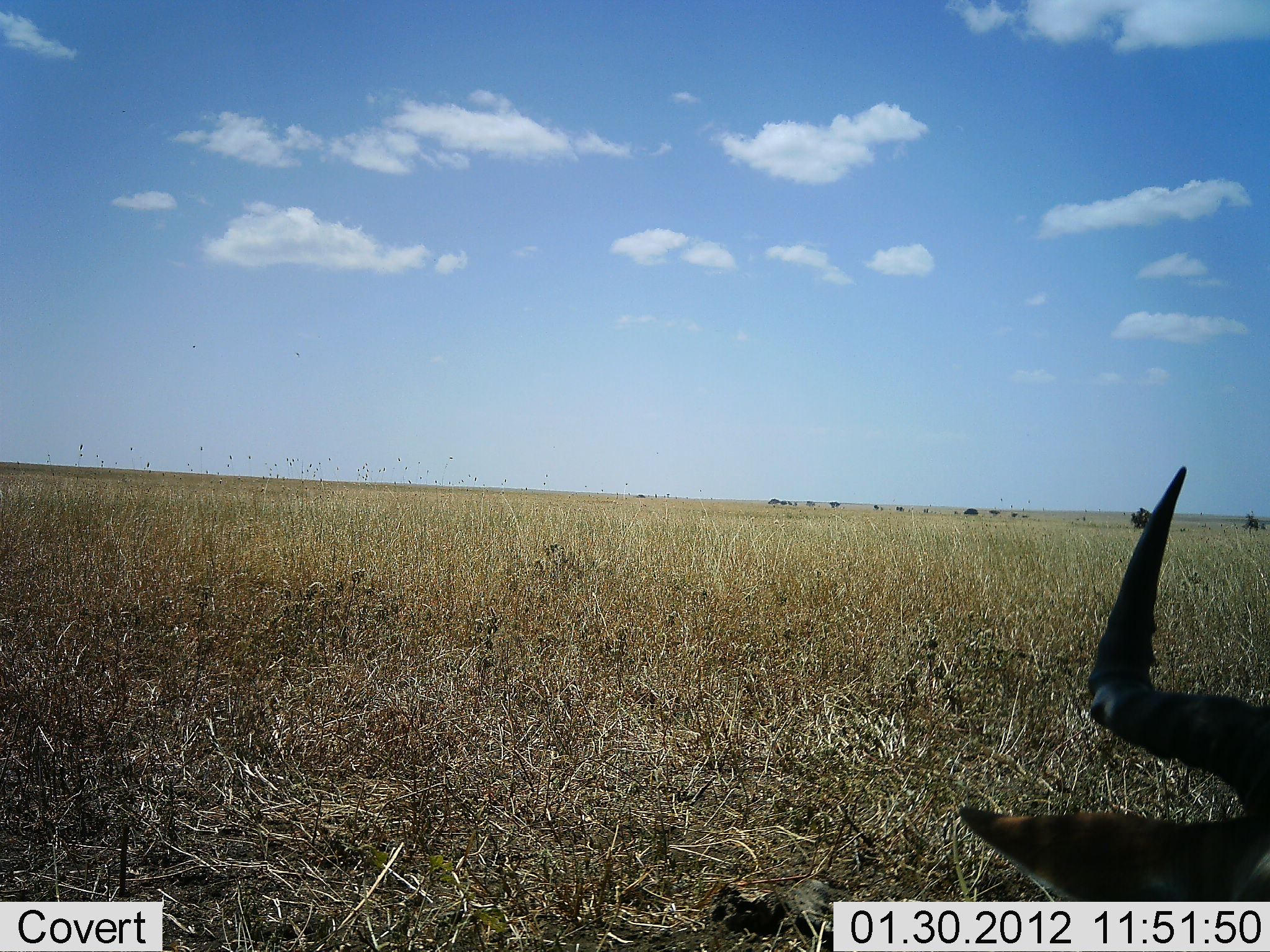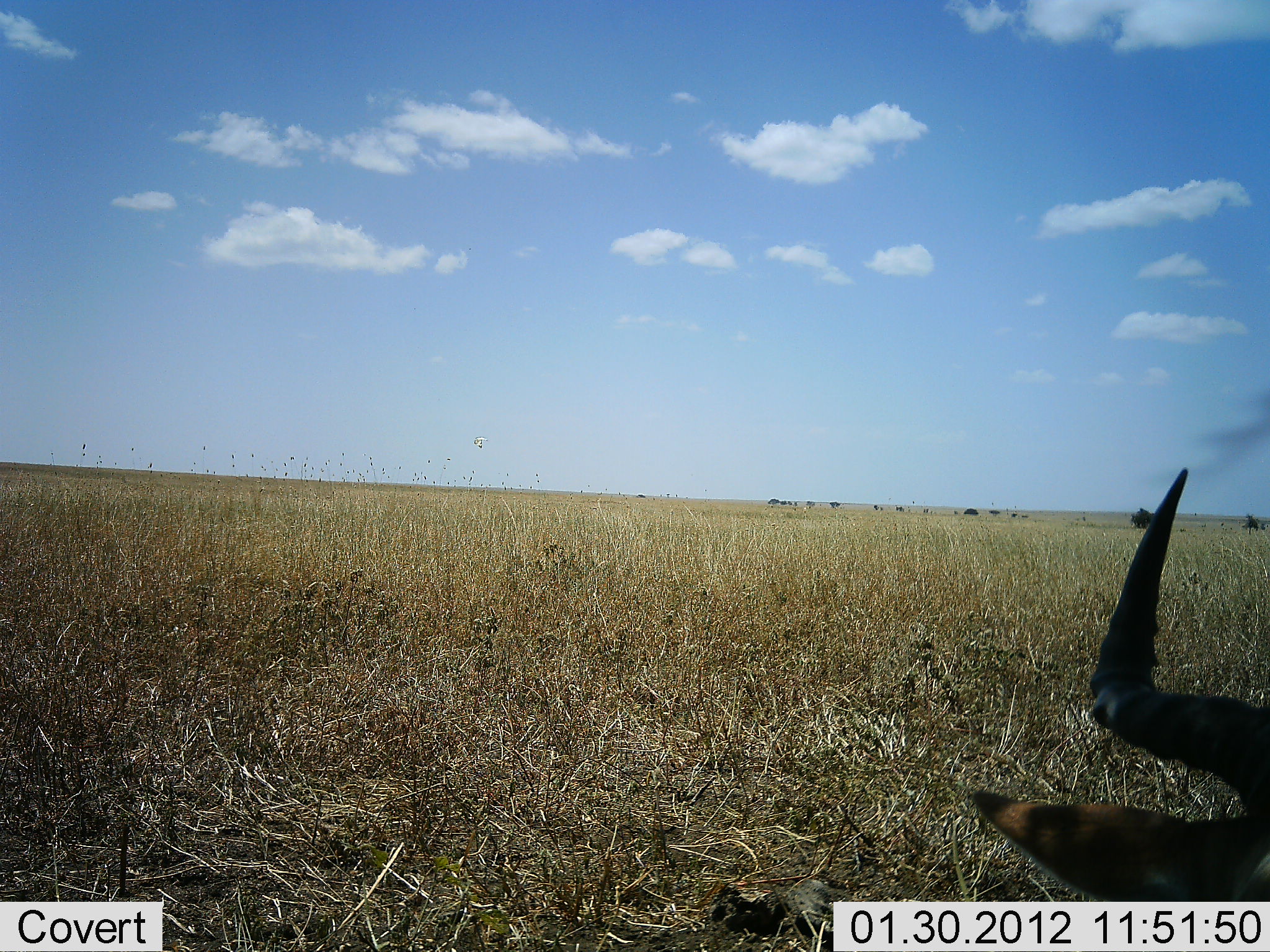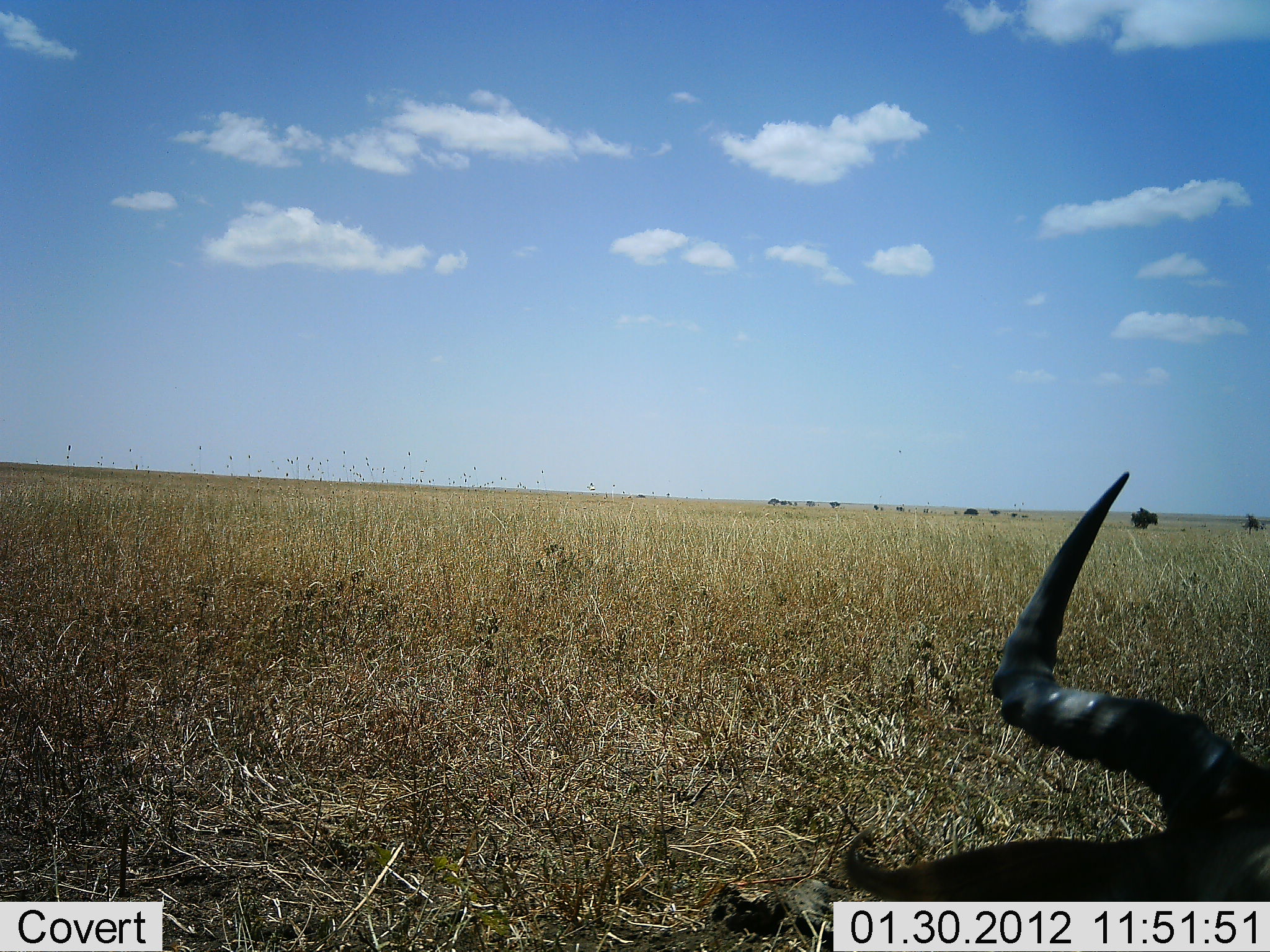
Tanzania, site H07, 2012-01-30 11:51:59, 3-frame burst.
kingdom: Animalia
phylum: Chordata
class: Mammalia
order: Artiodactyla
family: Bovidae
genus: Alcelaphus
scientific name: Alcelaphus buselaphus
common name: hartebeest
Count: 1.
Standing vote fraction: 9%.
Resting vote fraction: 91%.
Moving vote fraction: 0%.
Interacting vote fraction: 0%.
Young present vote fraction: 0%.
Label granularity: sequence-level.